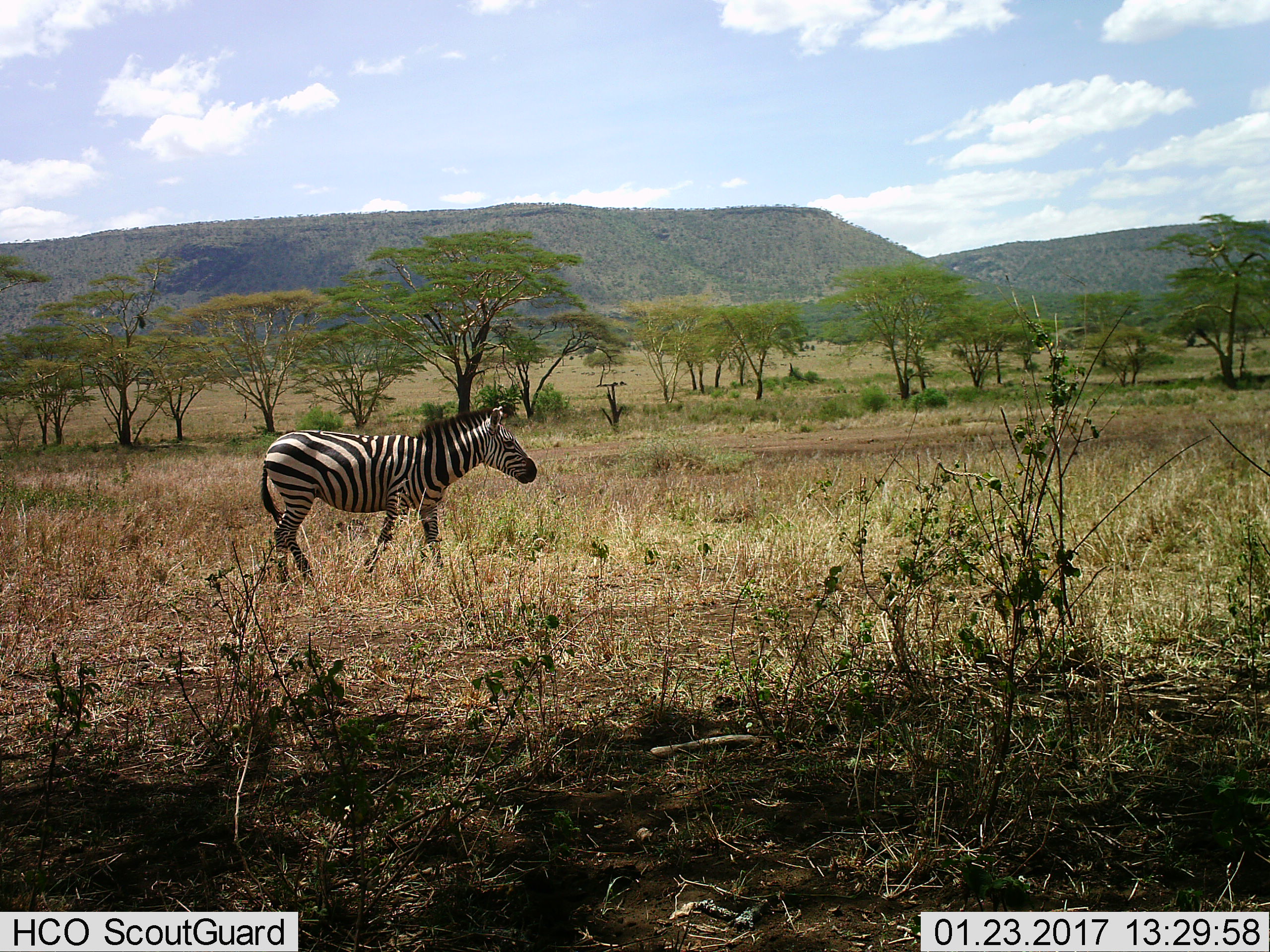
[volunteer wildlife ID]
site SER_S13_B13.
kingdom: Animalia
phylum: Chordata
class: Mammalia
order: Perissodactyla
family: Equidae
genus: Equus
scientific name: Equus quagga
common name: plains zebra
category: zebraplains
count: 1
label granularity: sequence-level